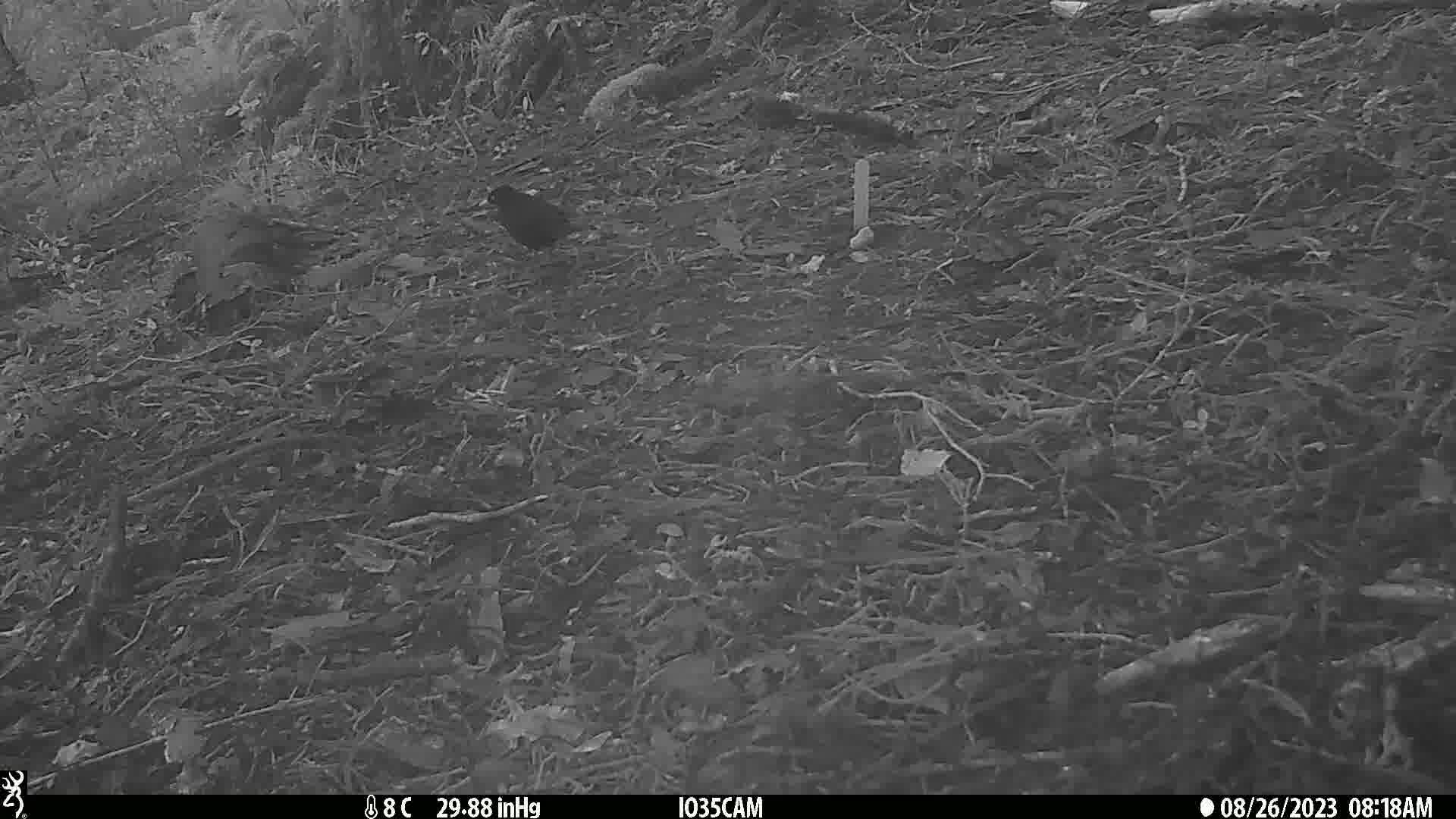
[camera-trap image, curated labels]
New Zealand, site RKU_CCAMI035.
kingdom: Animalia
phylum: Chordata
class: Aves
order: Passeriformes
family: Turdidae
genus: Turdus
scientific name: Turdus merula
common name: eurasian blackbird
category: blackbird